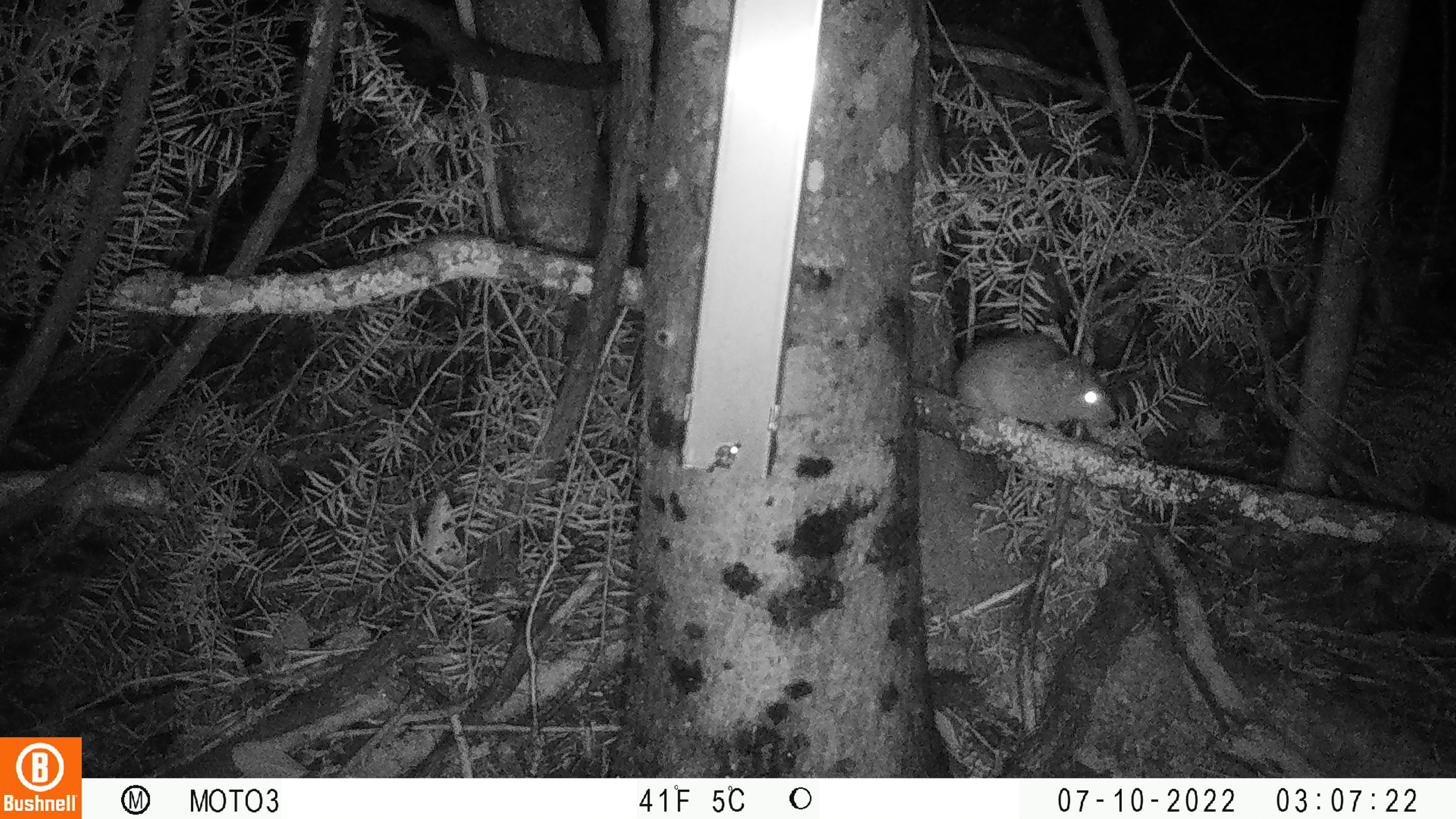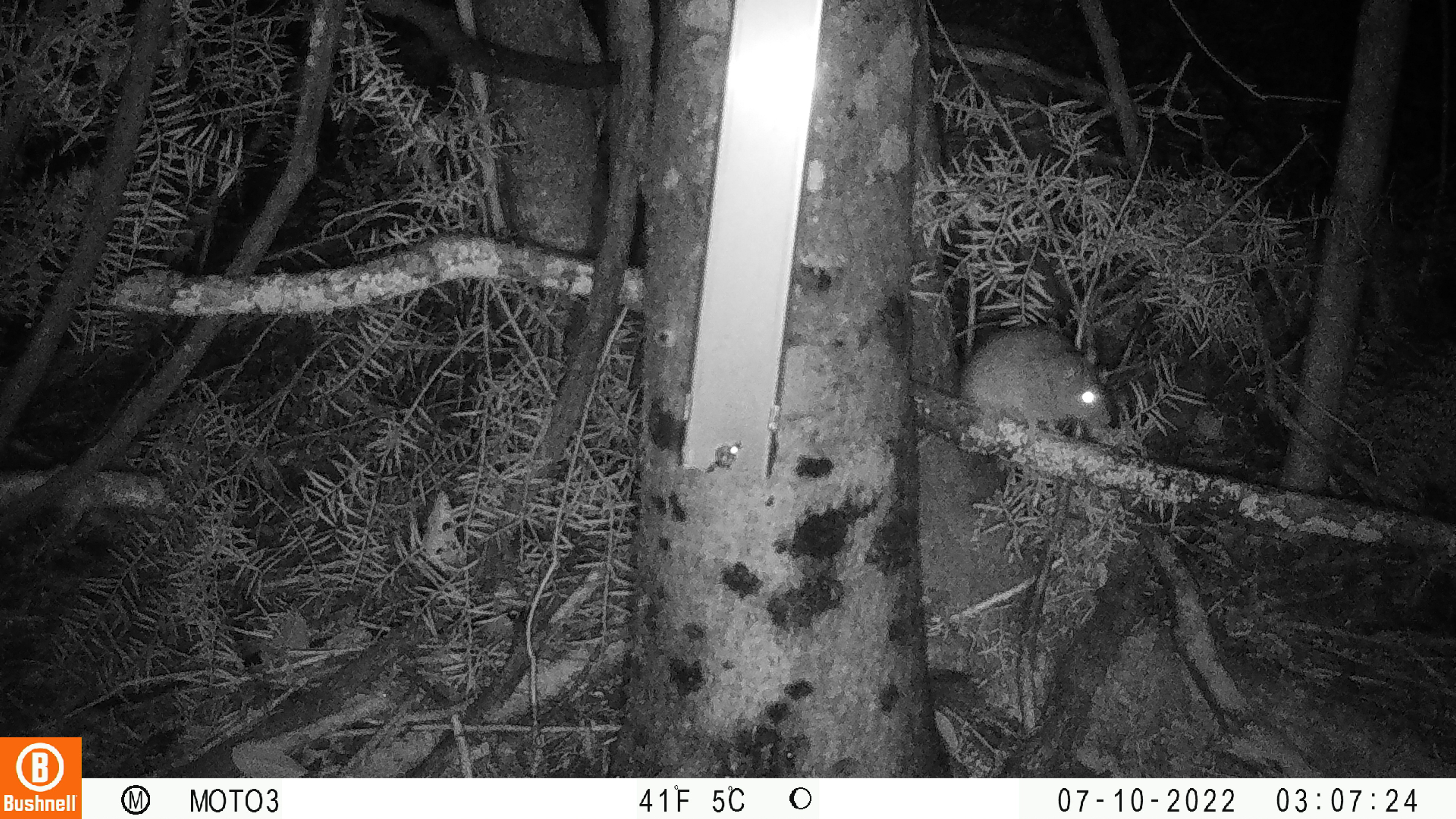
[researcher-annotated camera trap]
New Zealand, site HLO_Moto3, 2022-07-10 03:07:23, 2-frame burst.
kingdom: Animalia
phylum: Chordata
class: Mammalia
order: Rodentia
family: Muridae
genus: Rattus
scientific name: Rattus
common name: rat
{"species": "rat (Rattus)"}